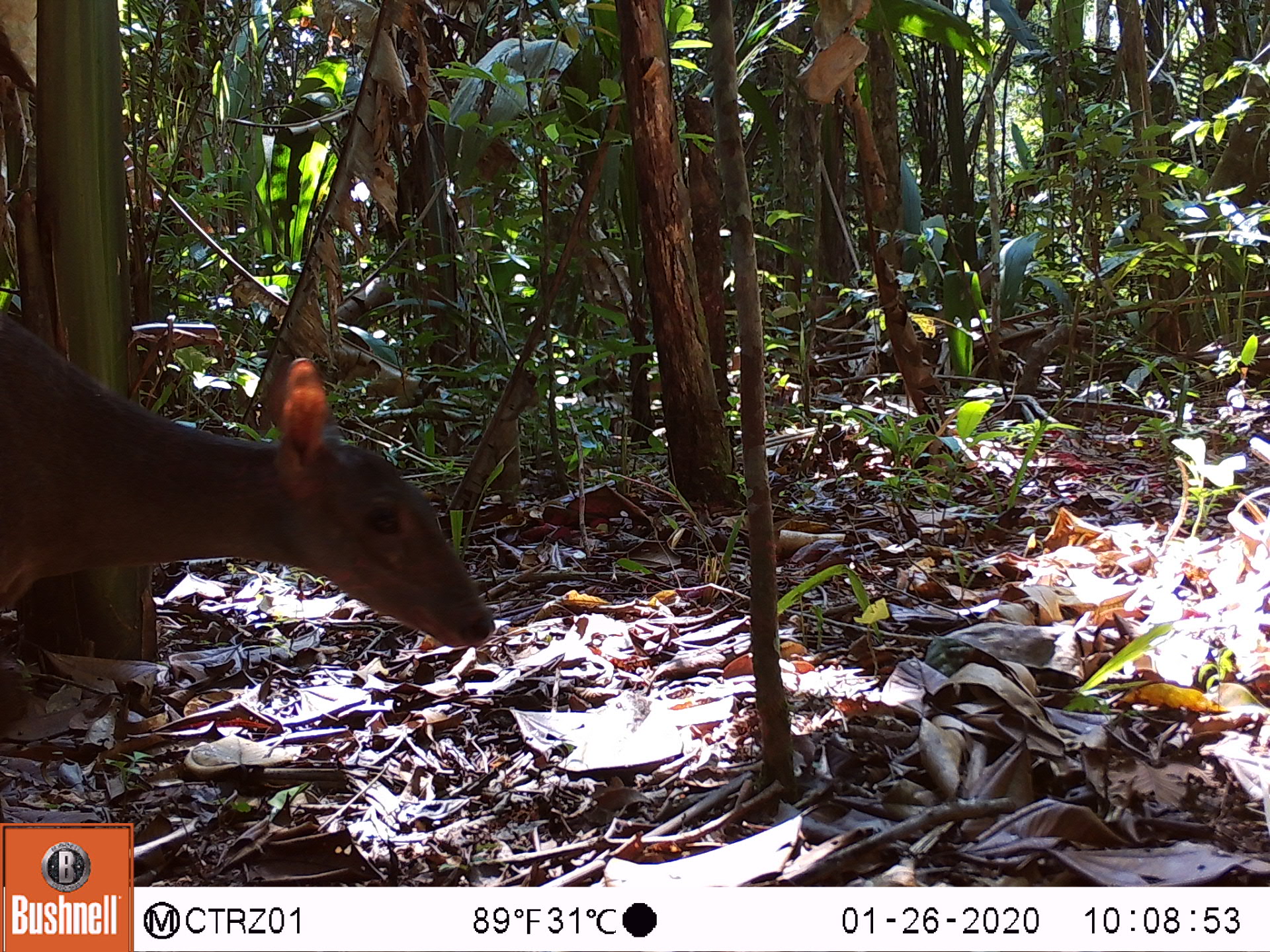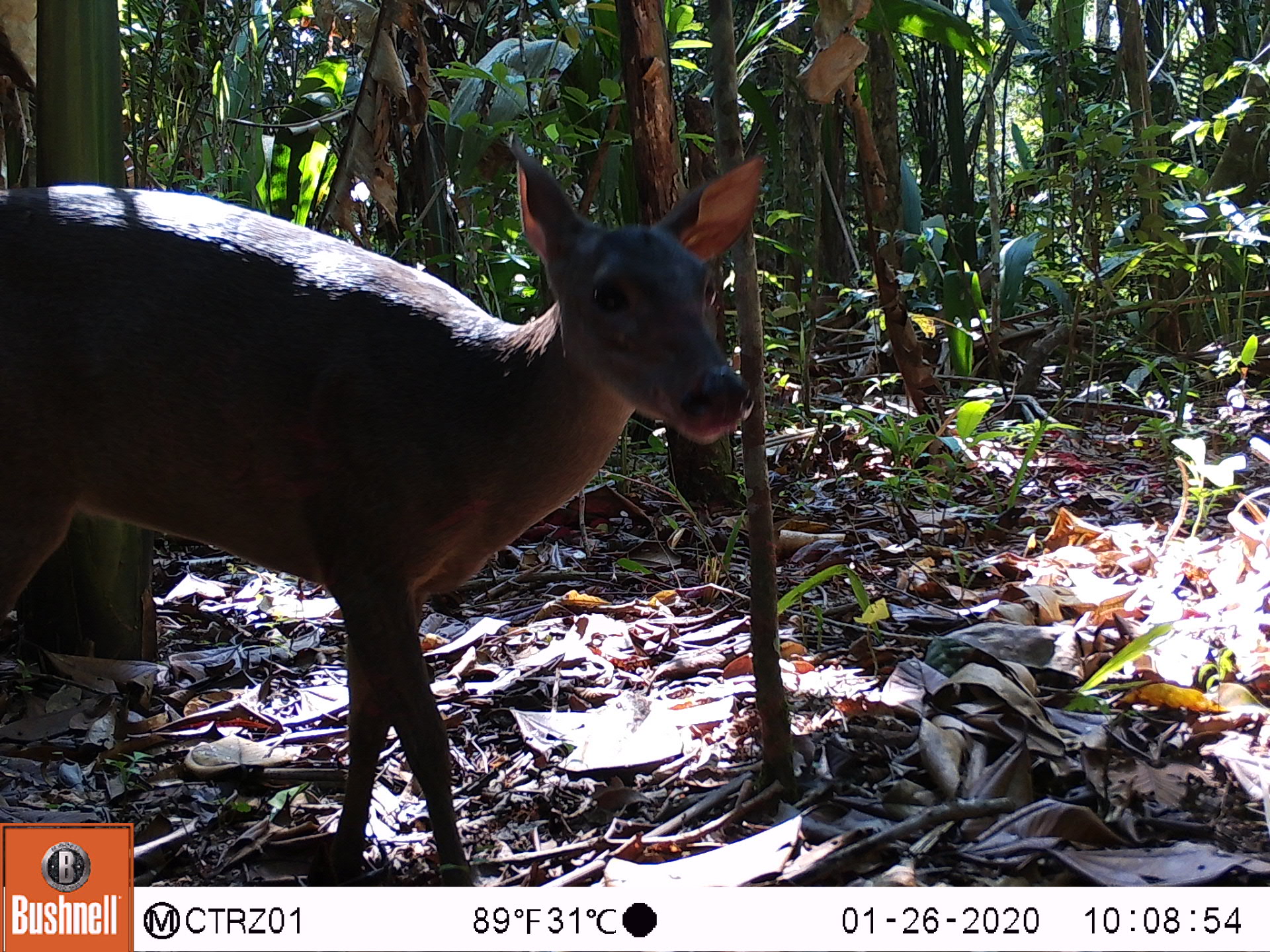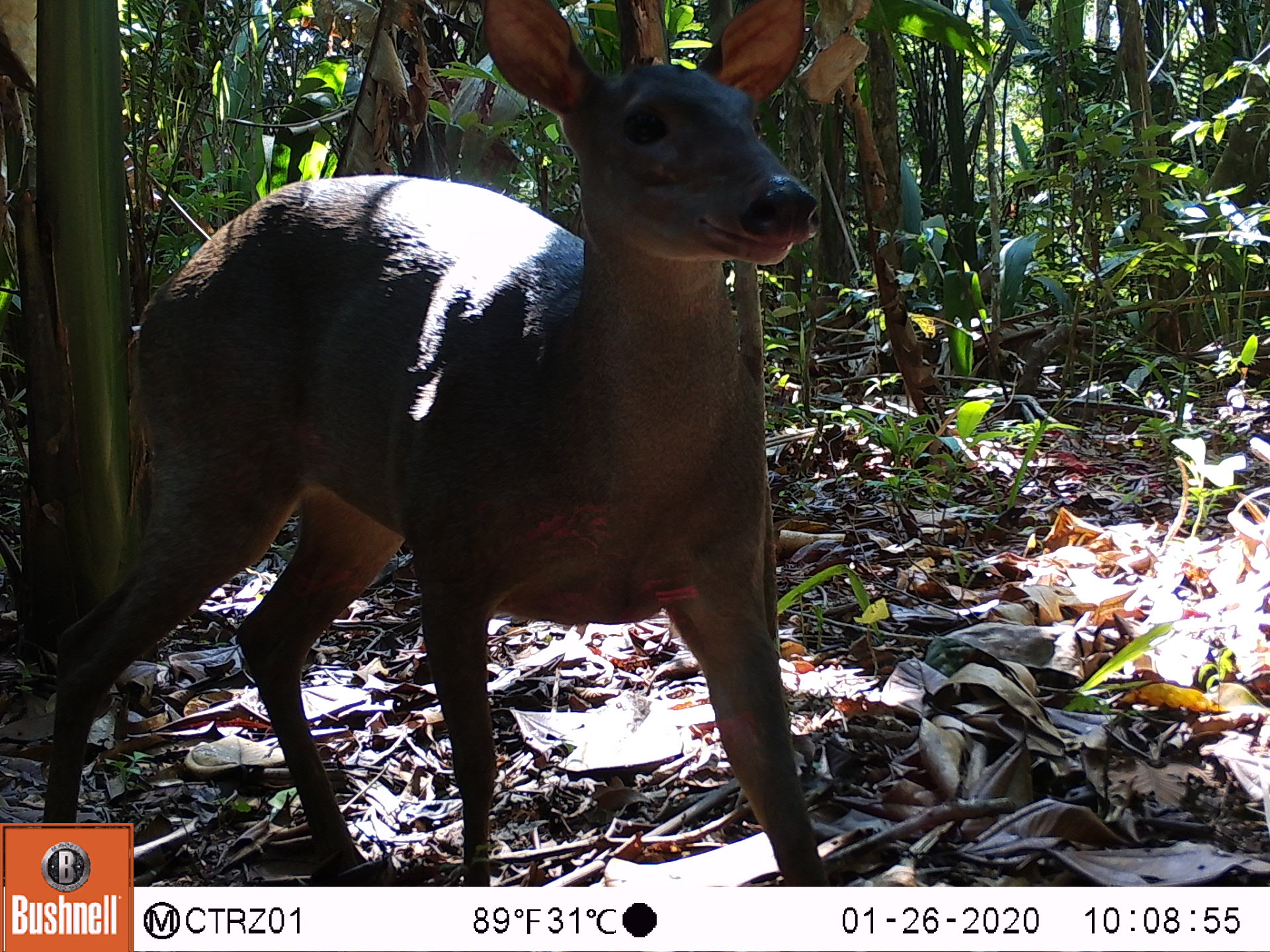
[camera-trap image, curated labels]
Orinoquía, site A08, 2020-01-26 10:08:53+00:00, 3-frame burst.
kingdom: Animalia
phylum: Chordata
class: Mammalia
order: Artiodactyla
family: Cervidae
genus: Odocoileus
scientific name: Odocoileus virginianus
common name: white-tailed deer